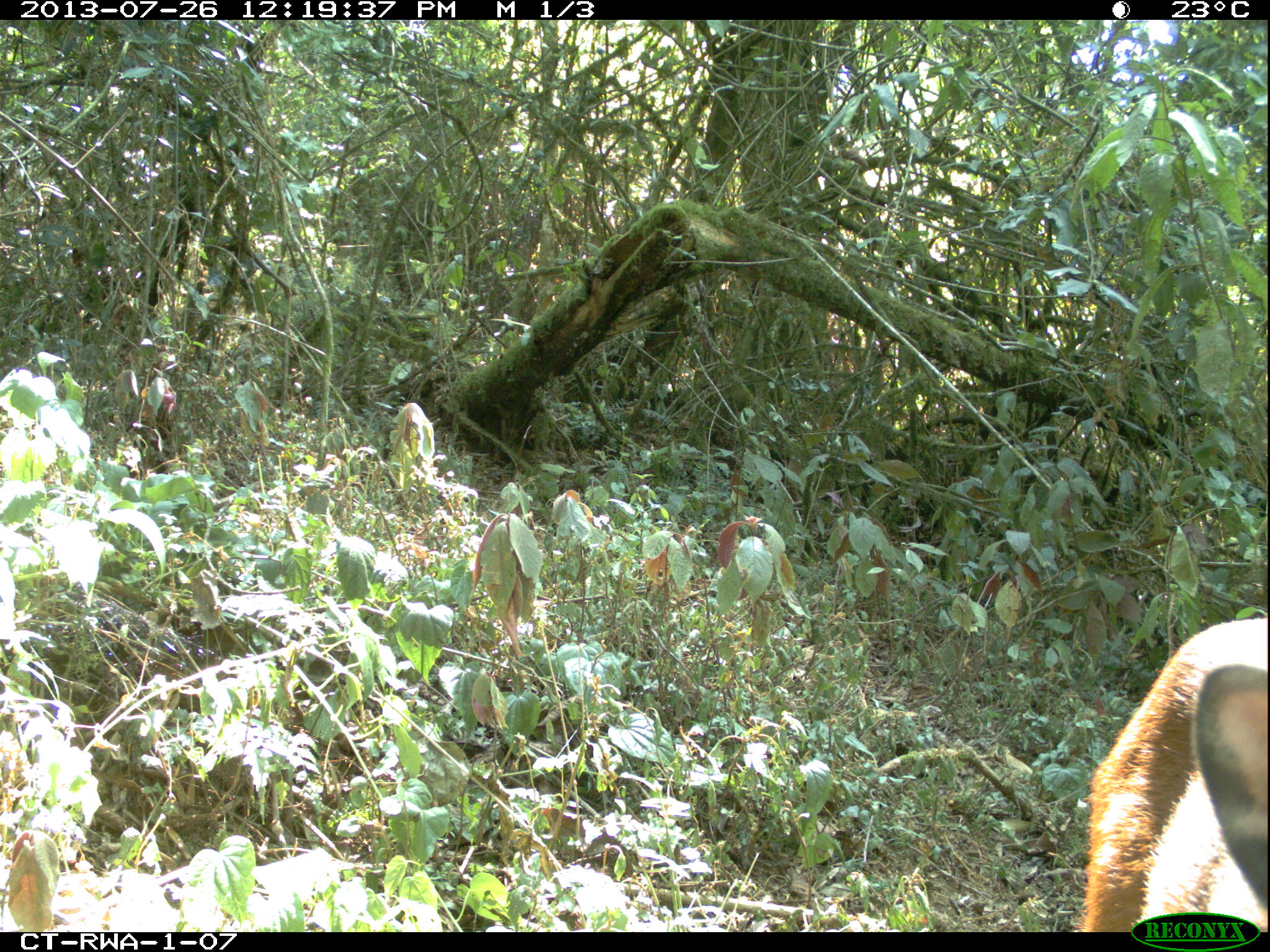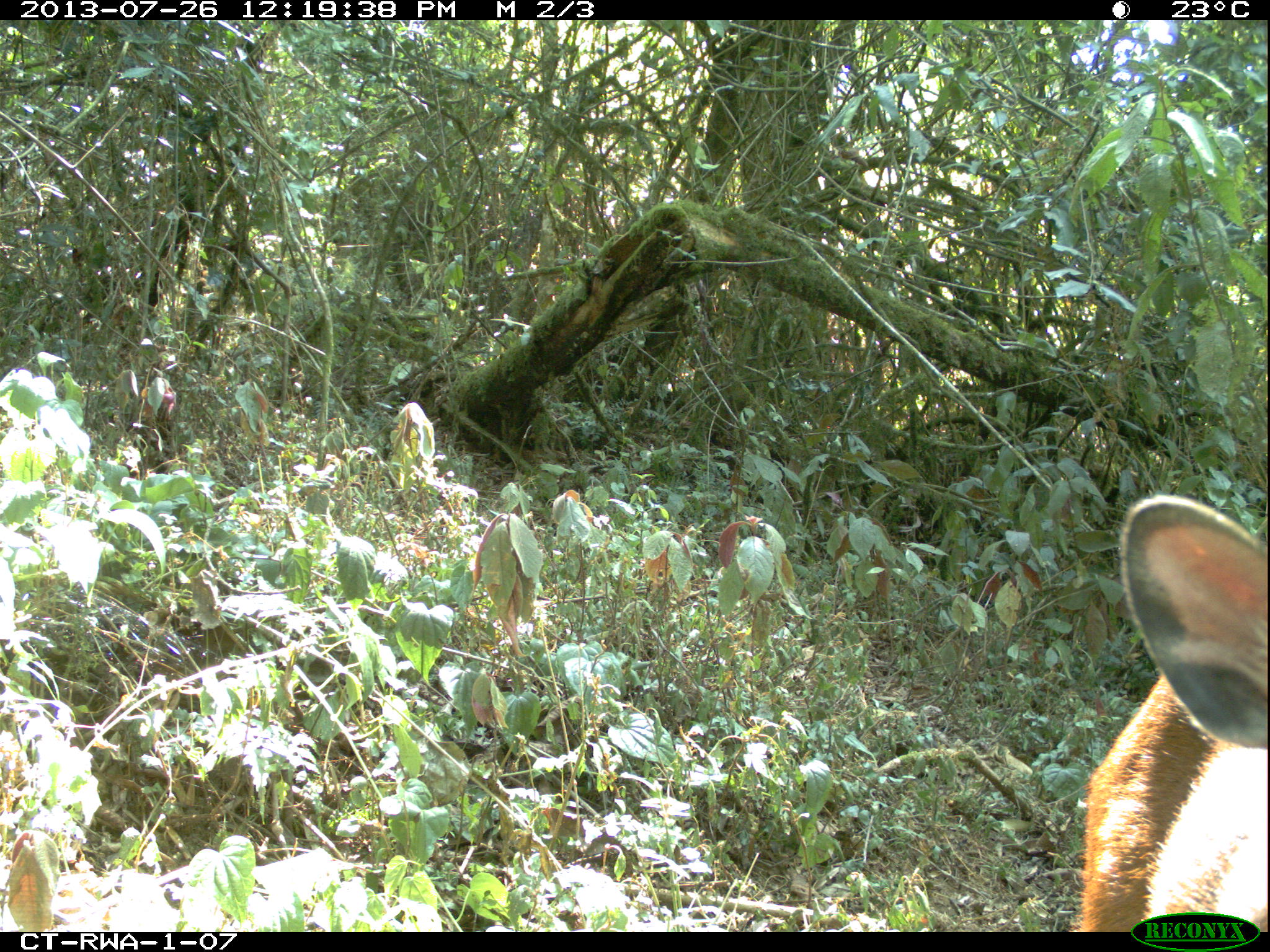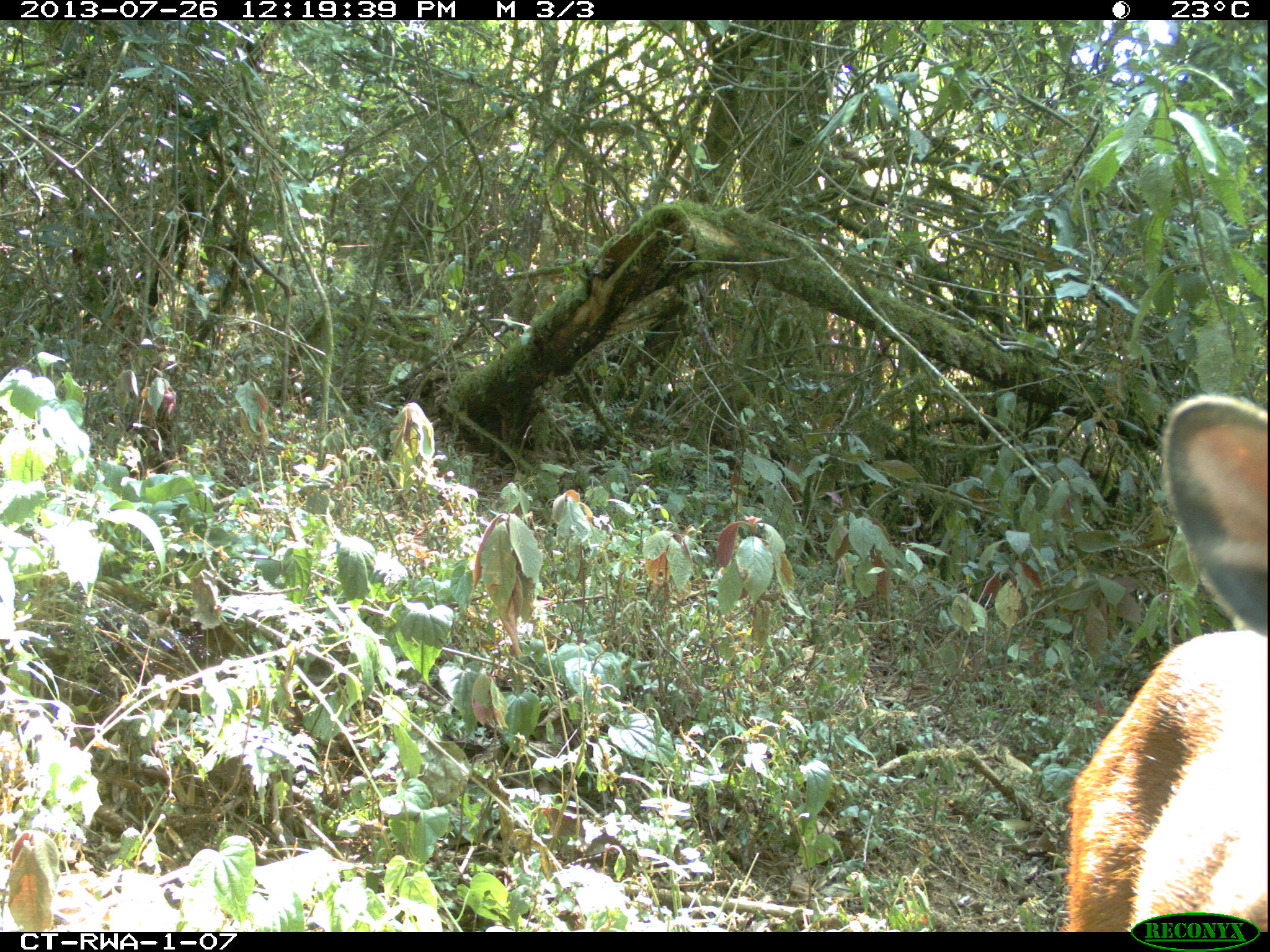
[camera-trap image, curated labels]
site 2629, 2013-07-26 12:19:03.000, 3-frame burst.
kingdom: Animalia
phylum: Chordata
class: Mammalia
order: Artiodactyla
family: Bovidae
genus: Cephalophus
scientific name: Cephalophus nigrifrons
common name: black-fronted duiker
Cephalophus nigrifrons (black-fronted duiker), count 1.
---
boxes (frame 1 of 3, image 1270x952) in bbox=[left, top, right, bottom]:
cephalophus nigrifrons: bbox=[1069, 614, 1268, 929]